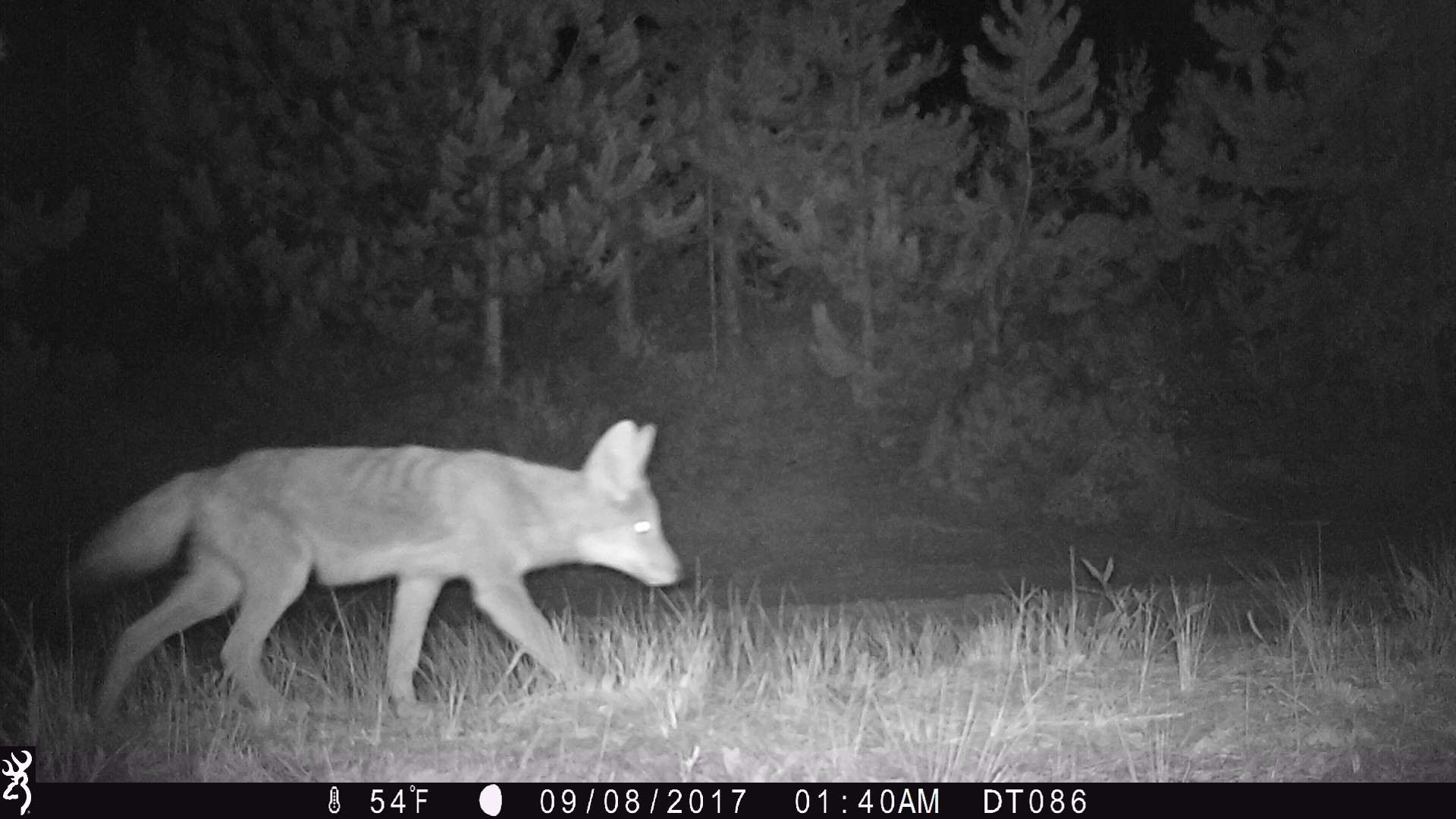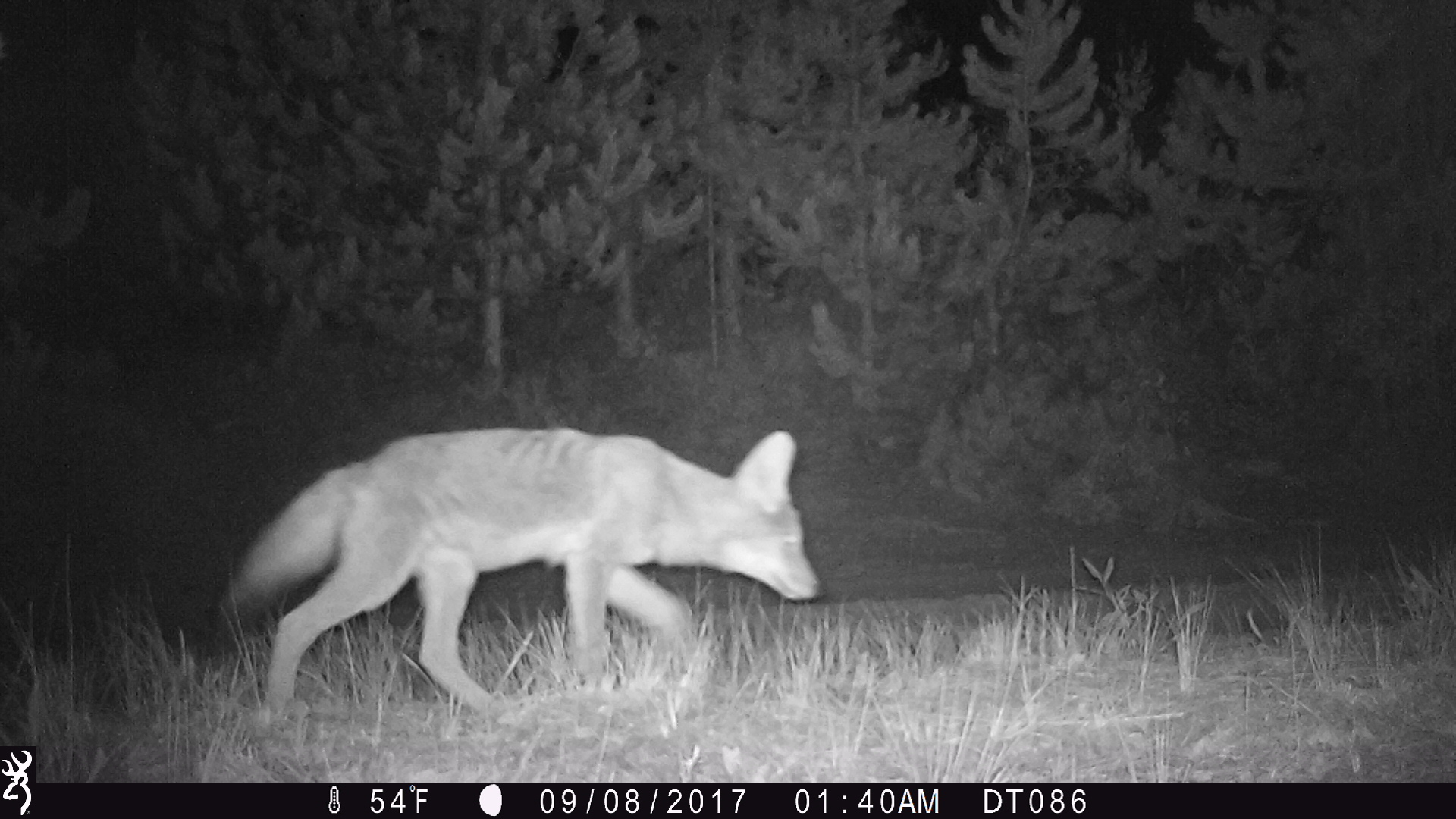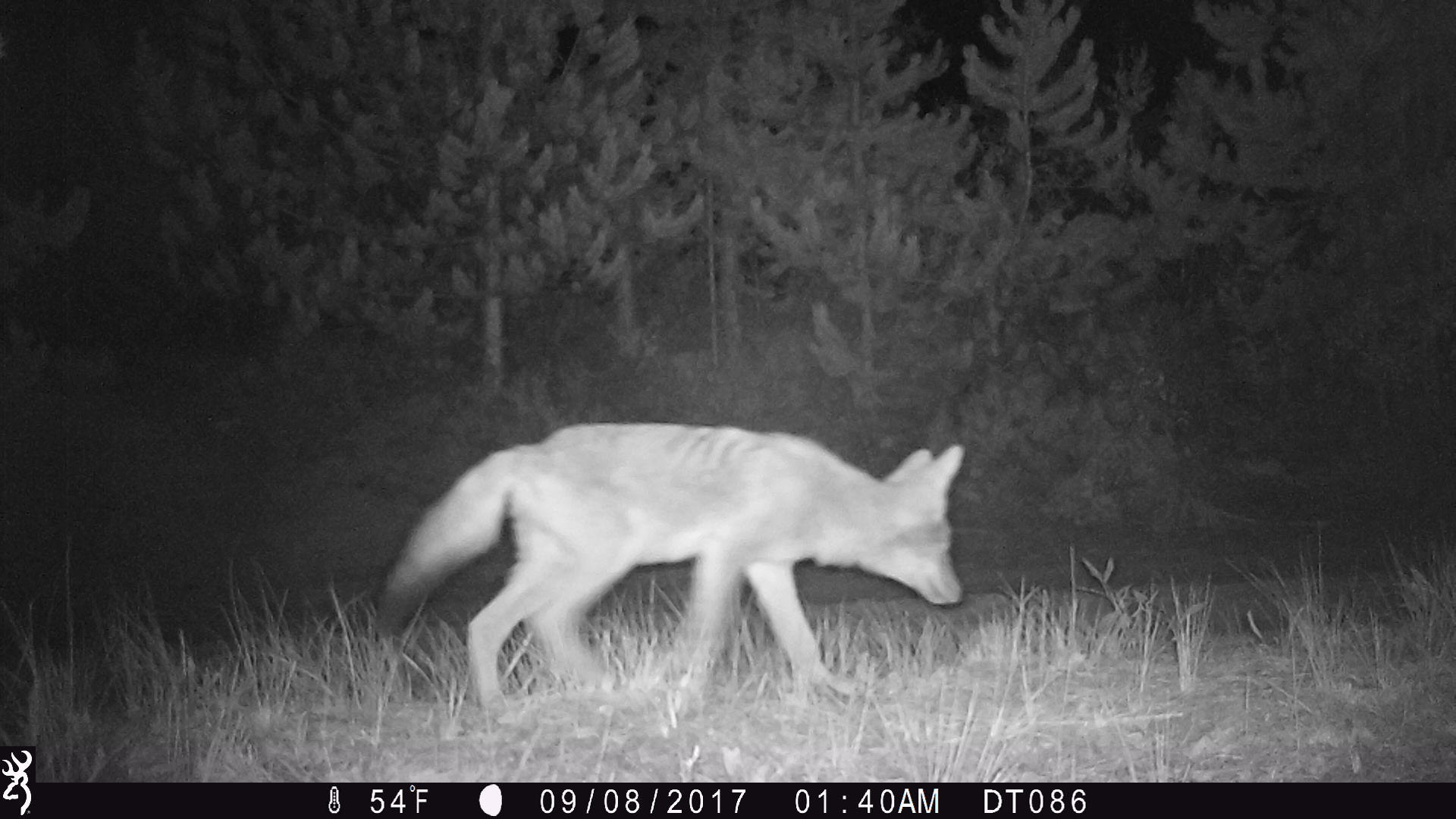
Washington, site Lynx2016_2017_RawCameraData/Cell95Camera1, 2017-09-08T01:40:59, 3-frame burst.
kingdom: Animalia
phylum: Chordata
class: Mammalia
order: Carnivora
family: Canidae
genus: Canis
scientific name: Canis latrans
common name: coyote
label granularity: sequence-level